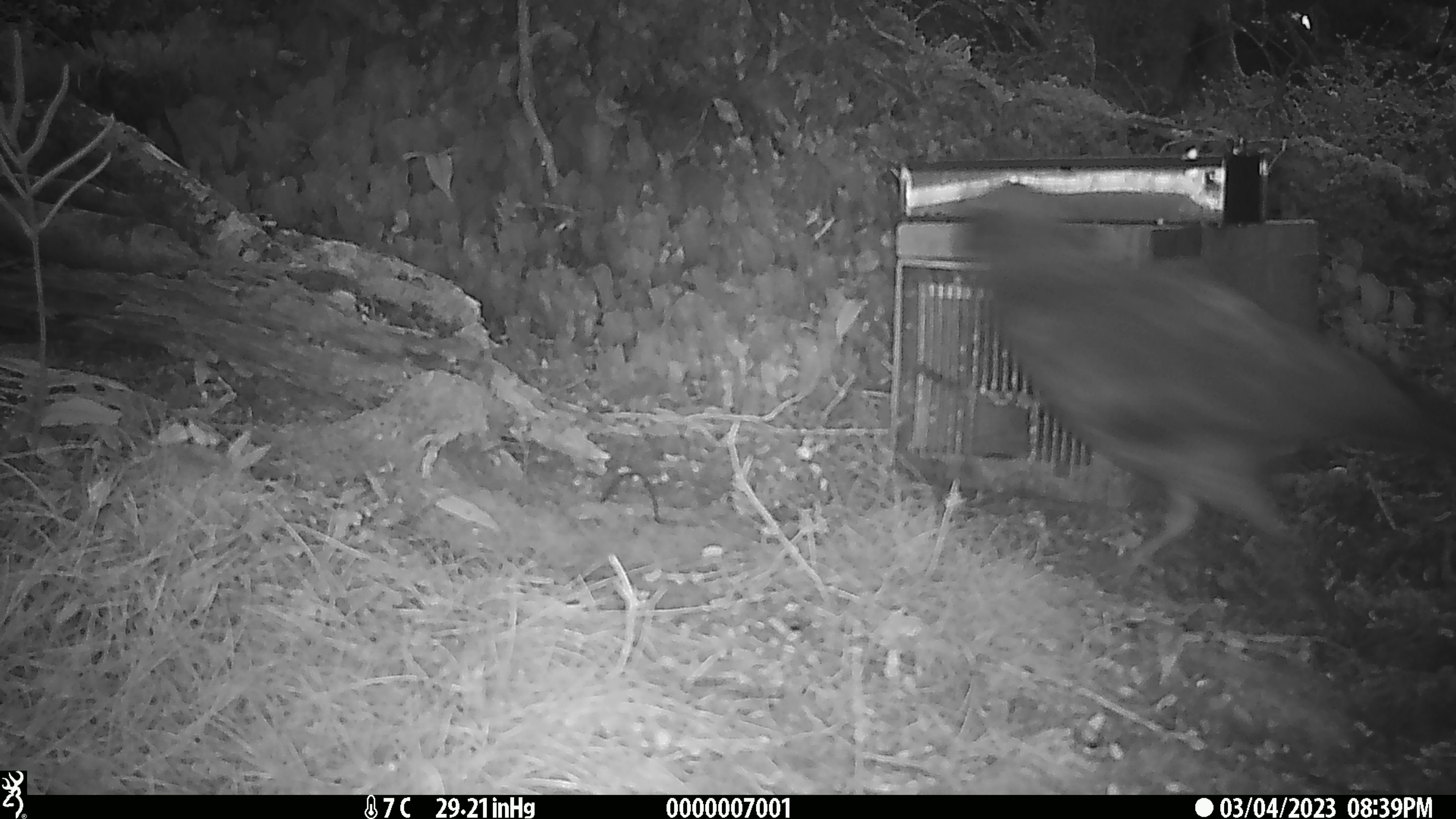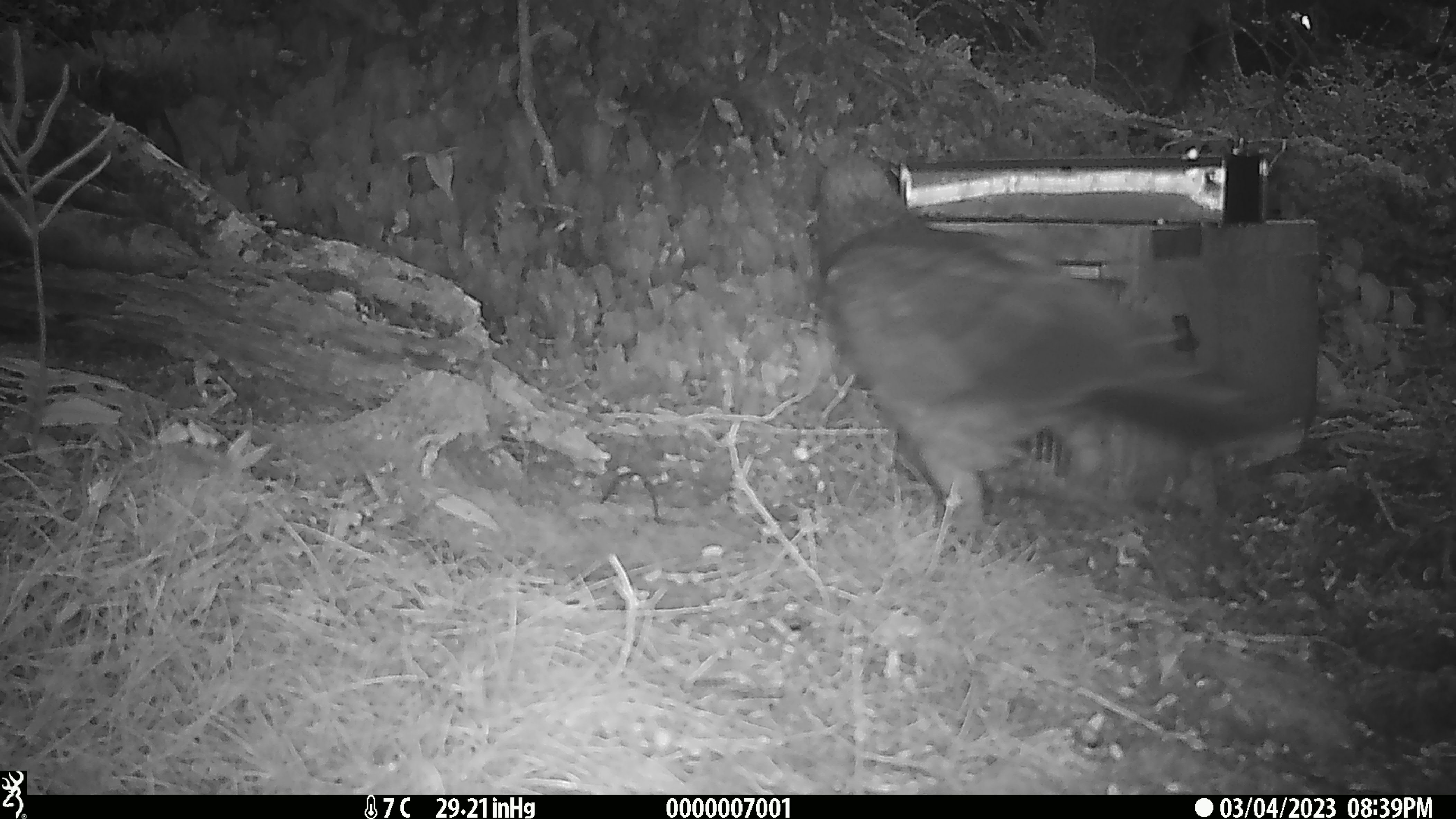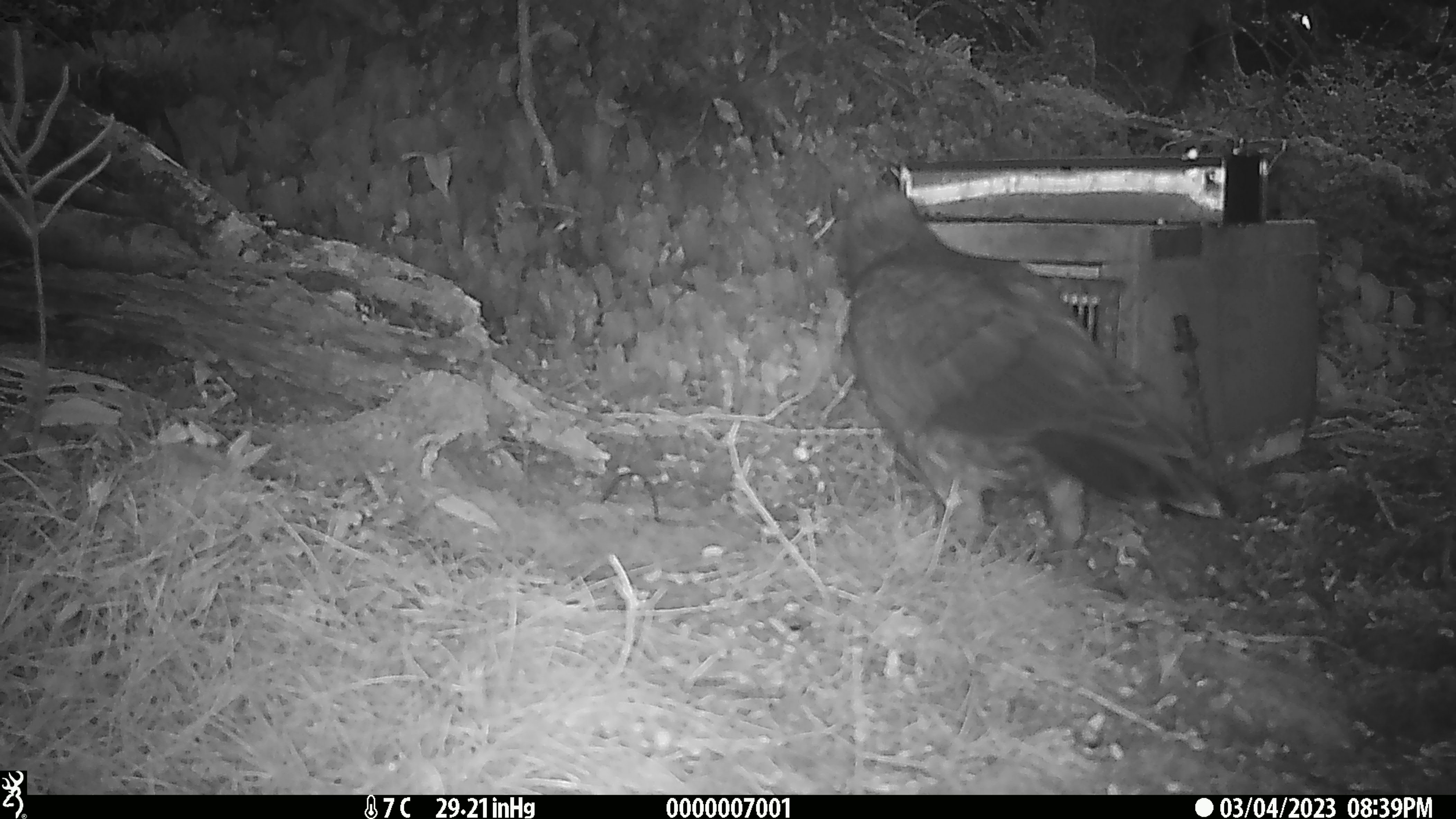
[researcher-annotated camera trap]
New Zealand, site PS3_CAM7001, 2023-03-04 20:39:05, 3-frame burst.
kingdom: Animalia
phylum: Chordata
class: Aves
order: Psittaciformes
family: Strigopidae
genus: Nestor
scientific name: Nestor notabilis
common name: kea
Kea (Nestor notabilis).